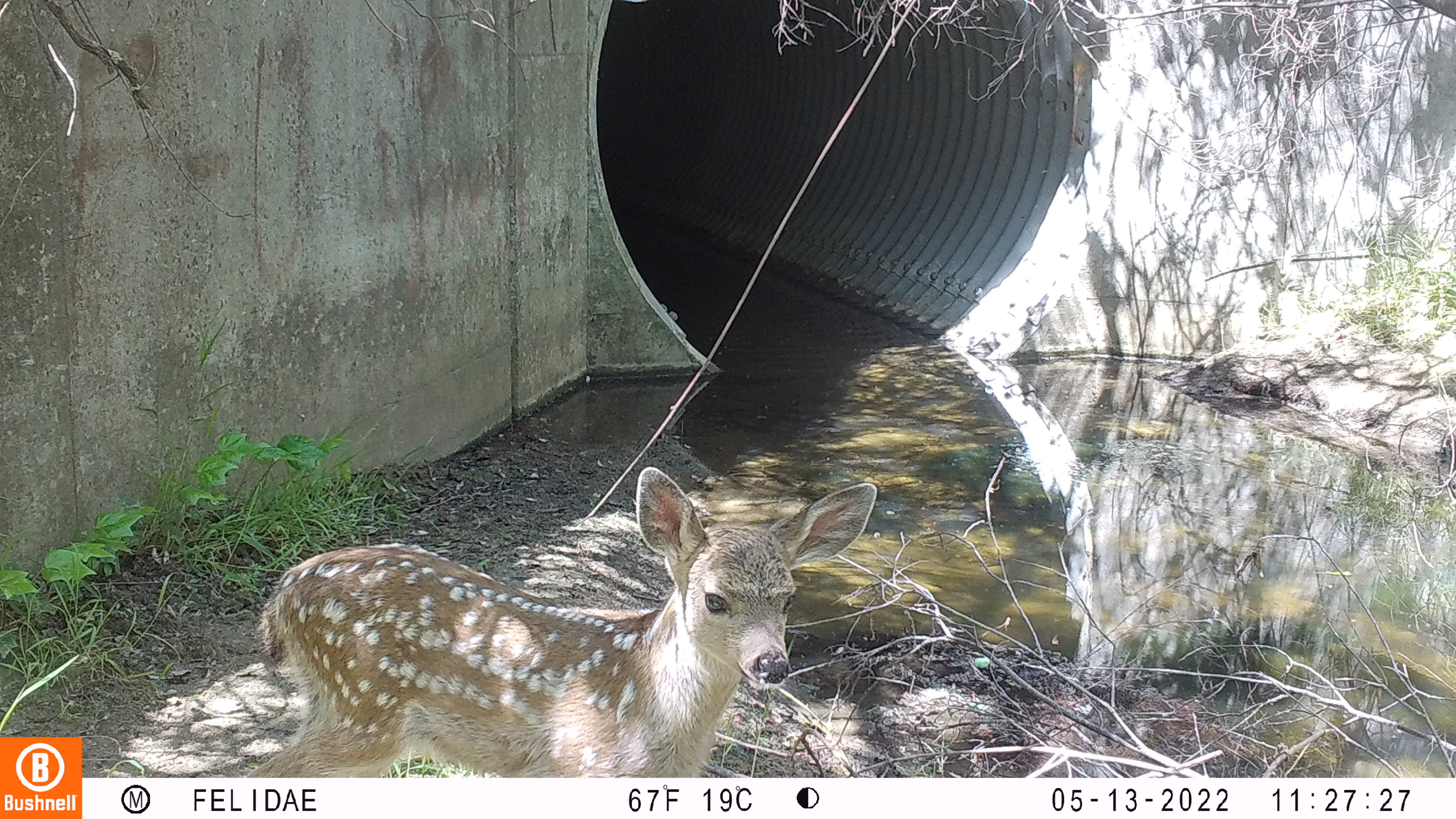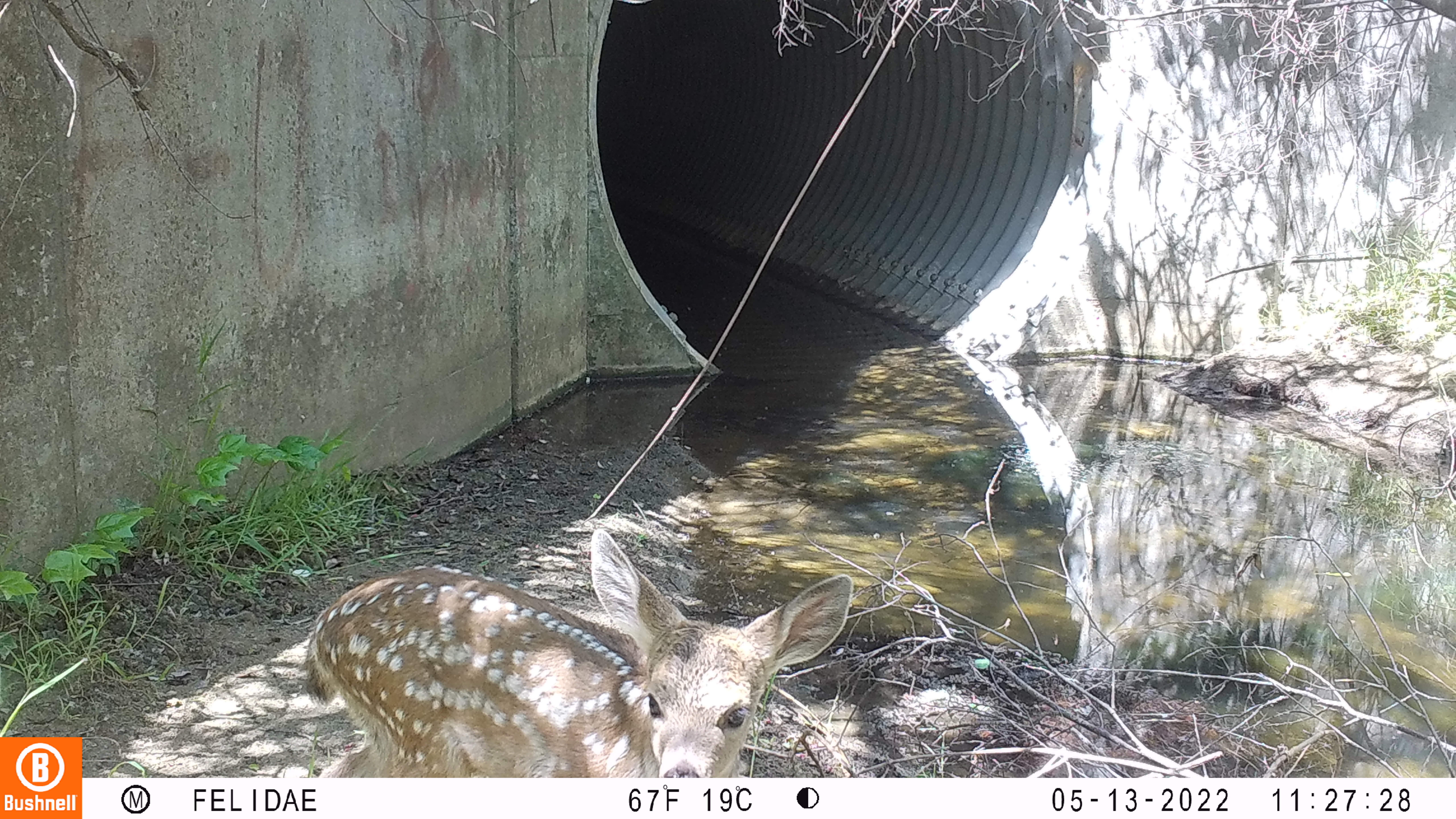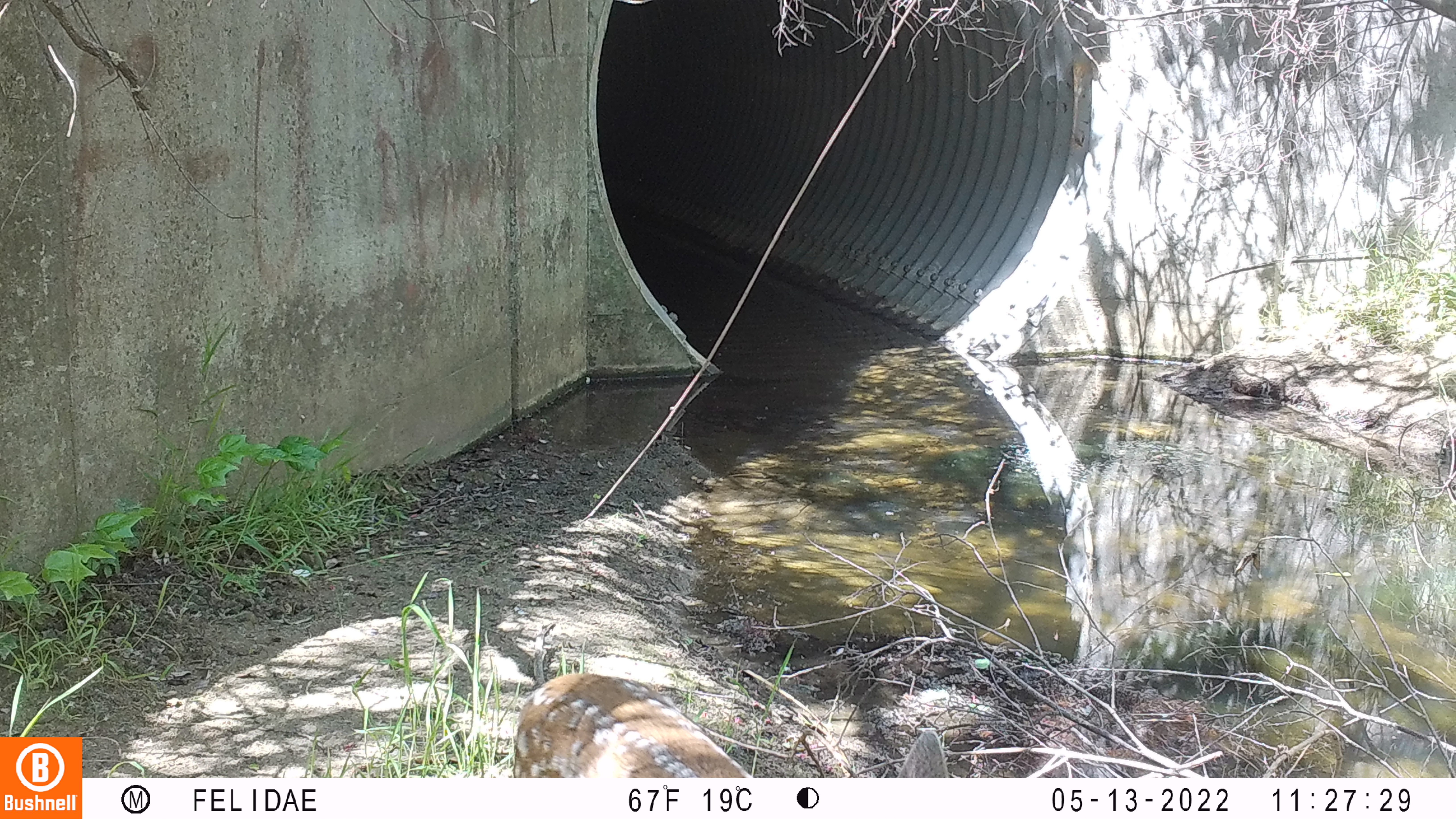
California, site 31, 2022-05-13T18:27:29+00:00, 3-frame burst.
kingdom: Animalia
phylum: Chordata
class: Mammalia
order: Artiodactyla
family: Cervidae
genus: Odocoileus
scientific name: Odocoileus hemionus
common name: mule deer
Mule deer (Odocoileus hemionus).